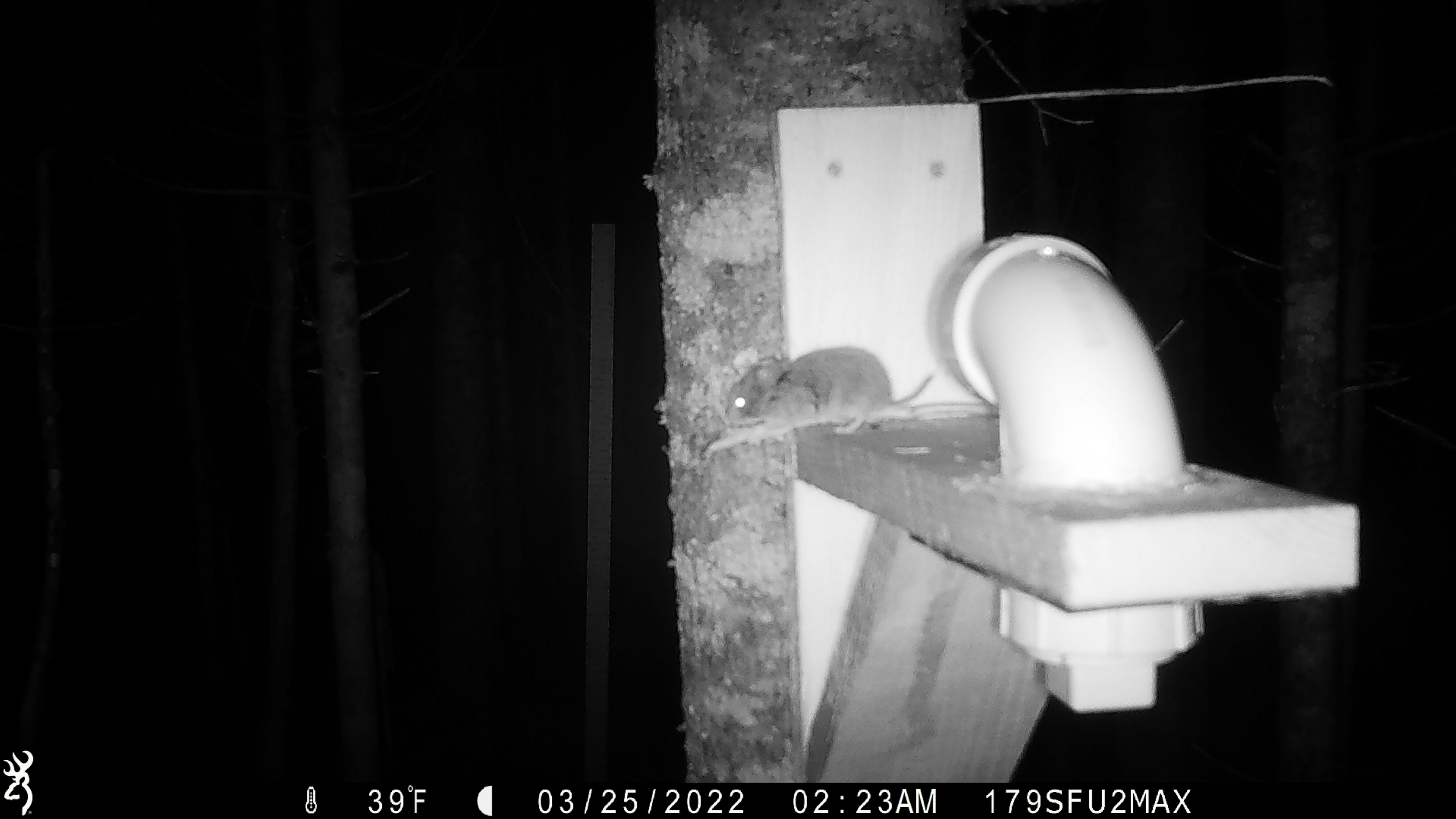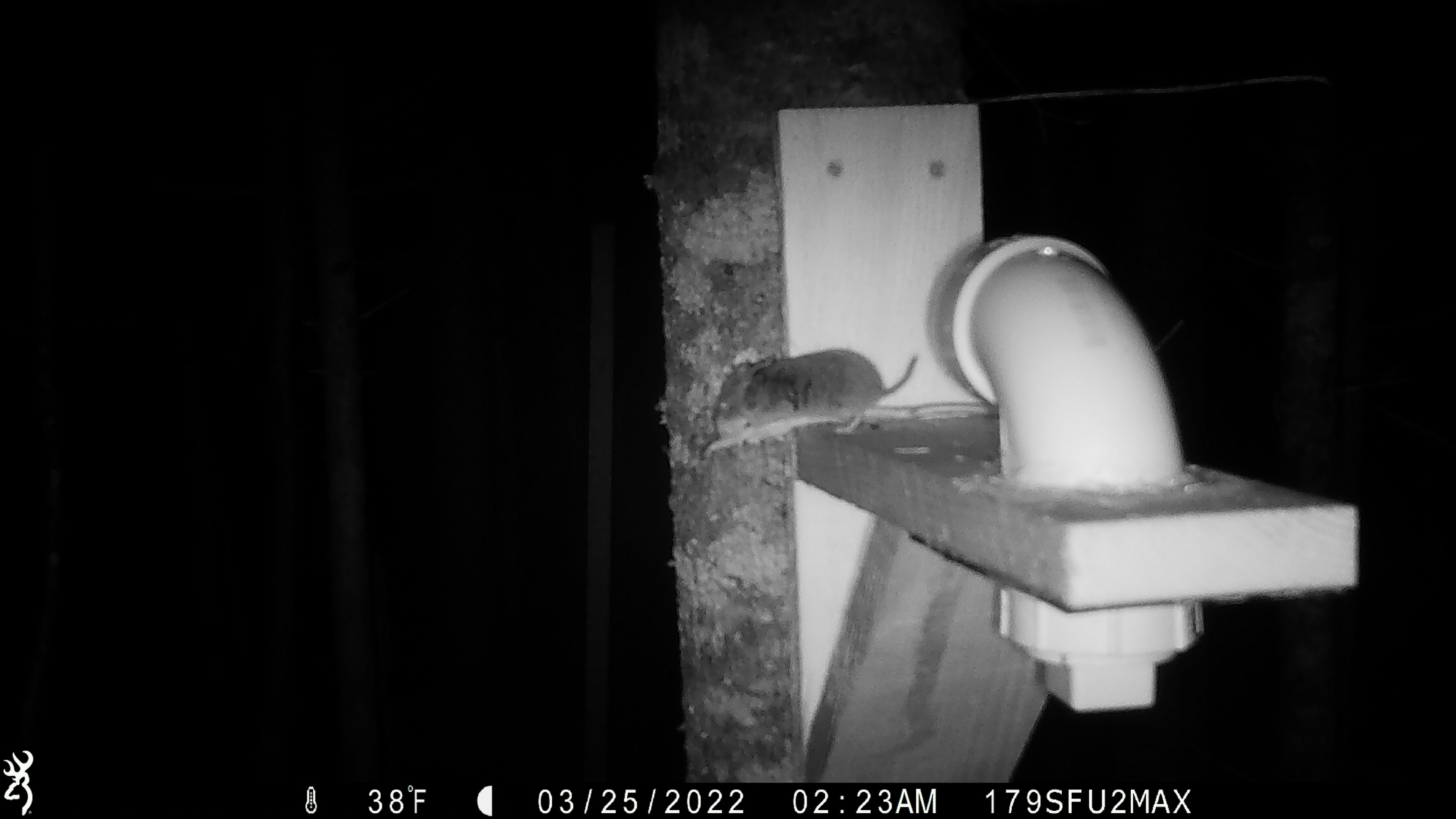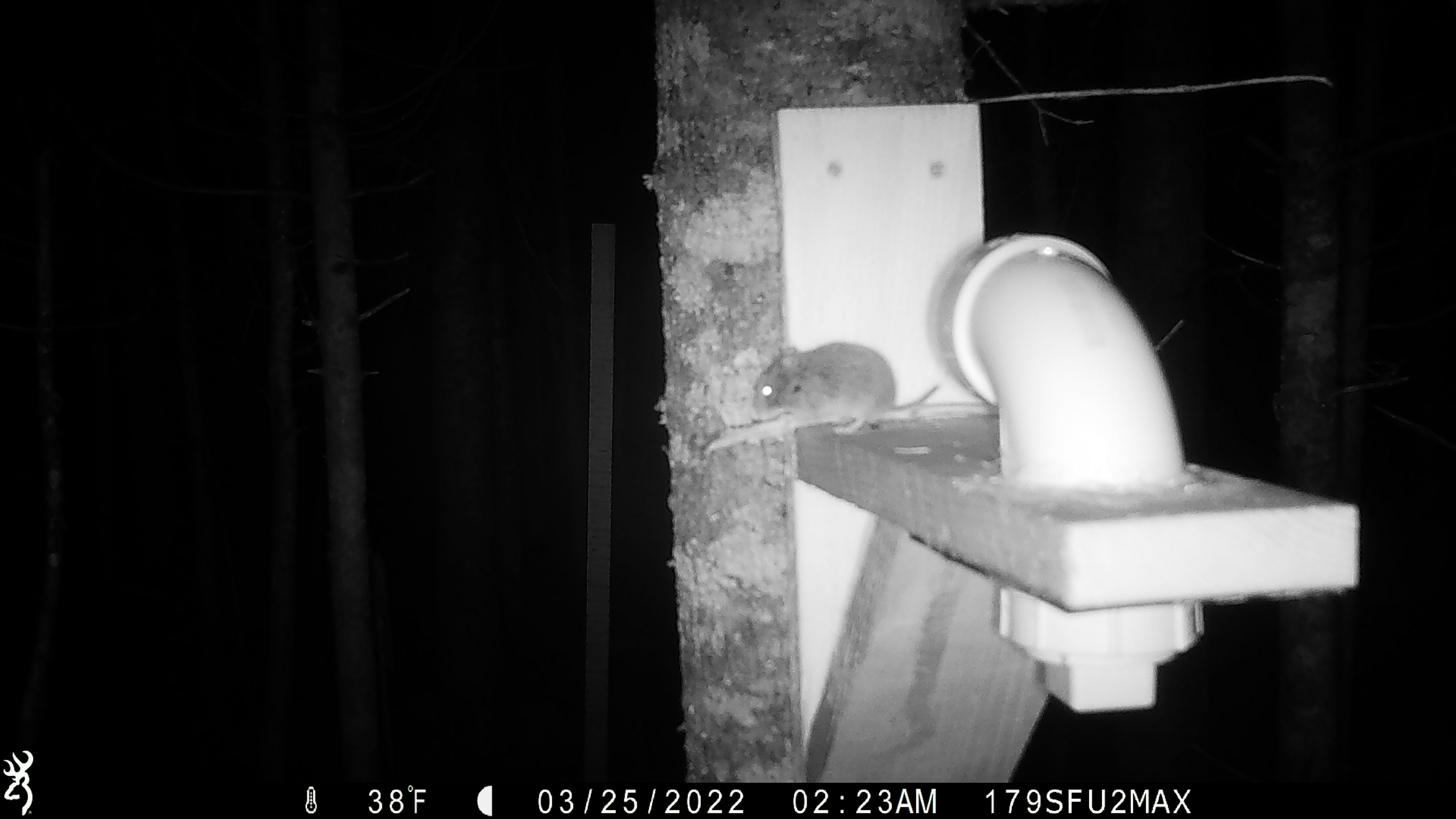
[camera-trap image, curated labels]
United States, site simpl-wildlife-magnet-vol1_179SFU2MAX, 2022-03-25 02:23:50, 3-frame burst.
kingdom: Animalia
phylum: Chordata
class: Mammalia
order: Rodentia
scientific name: Rodentia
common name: mouse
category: mouse sp.